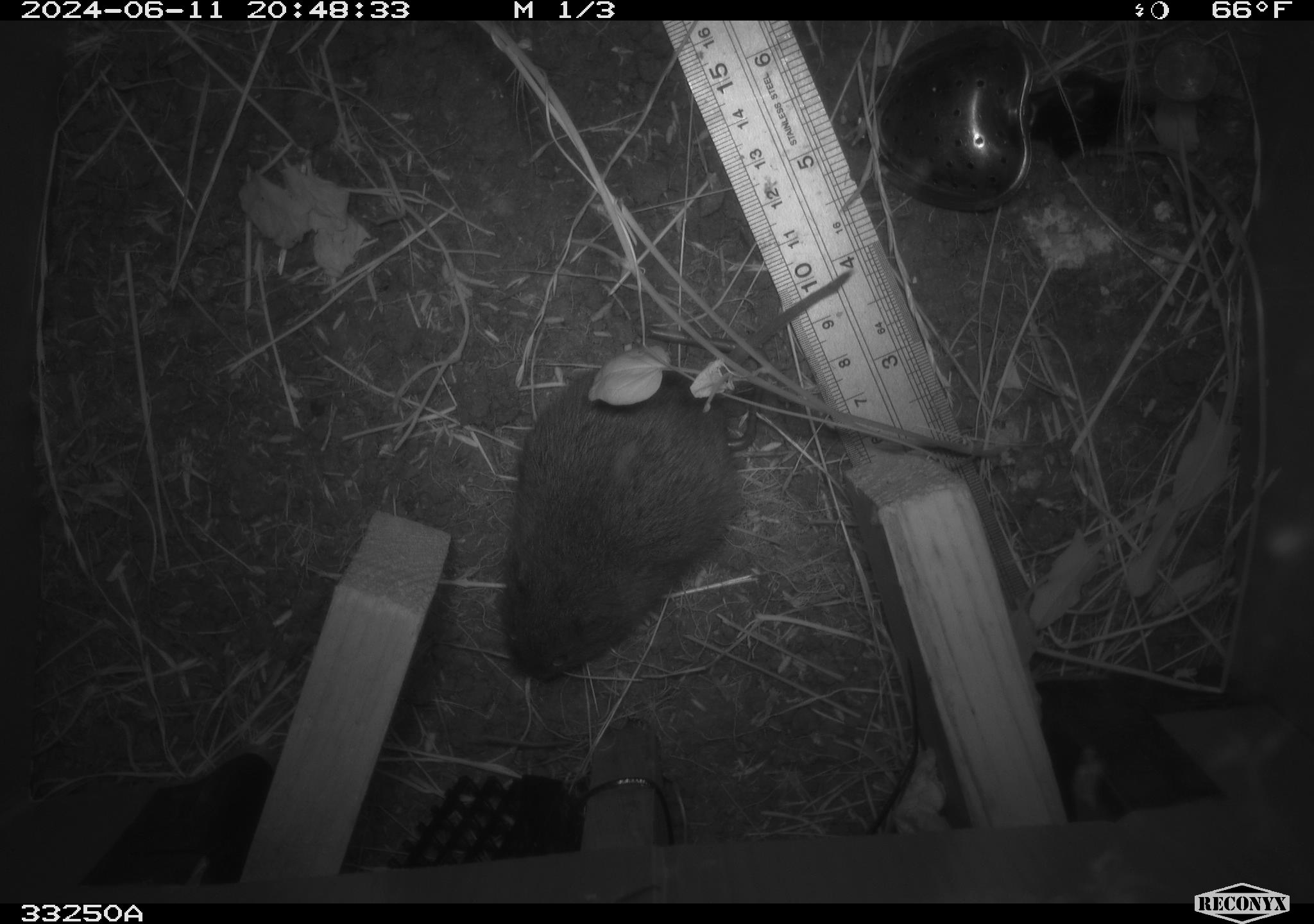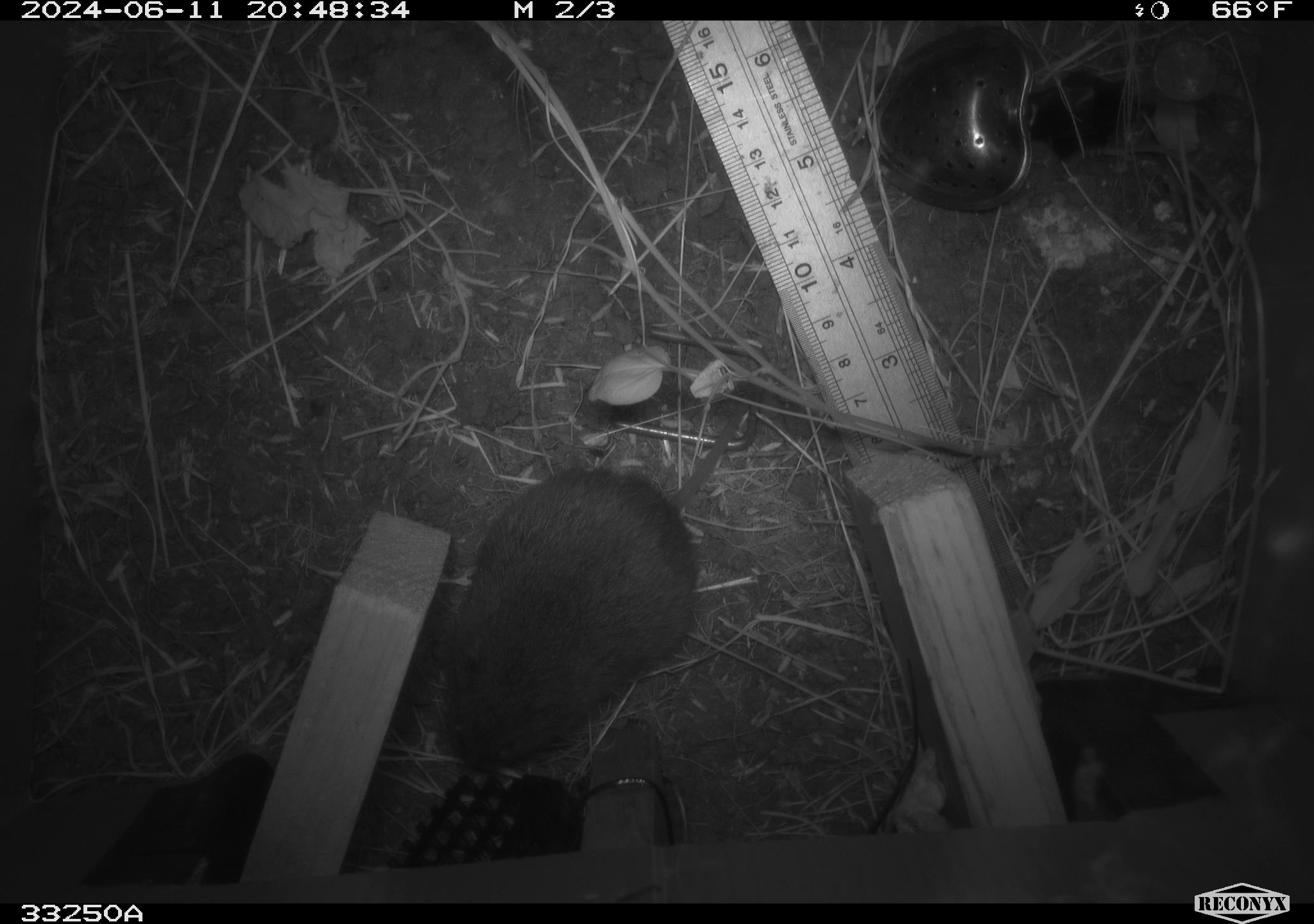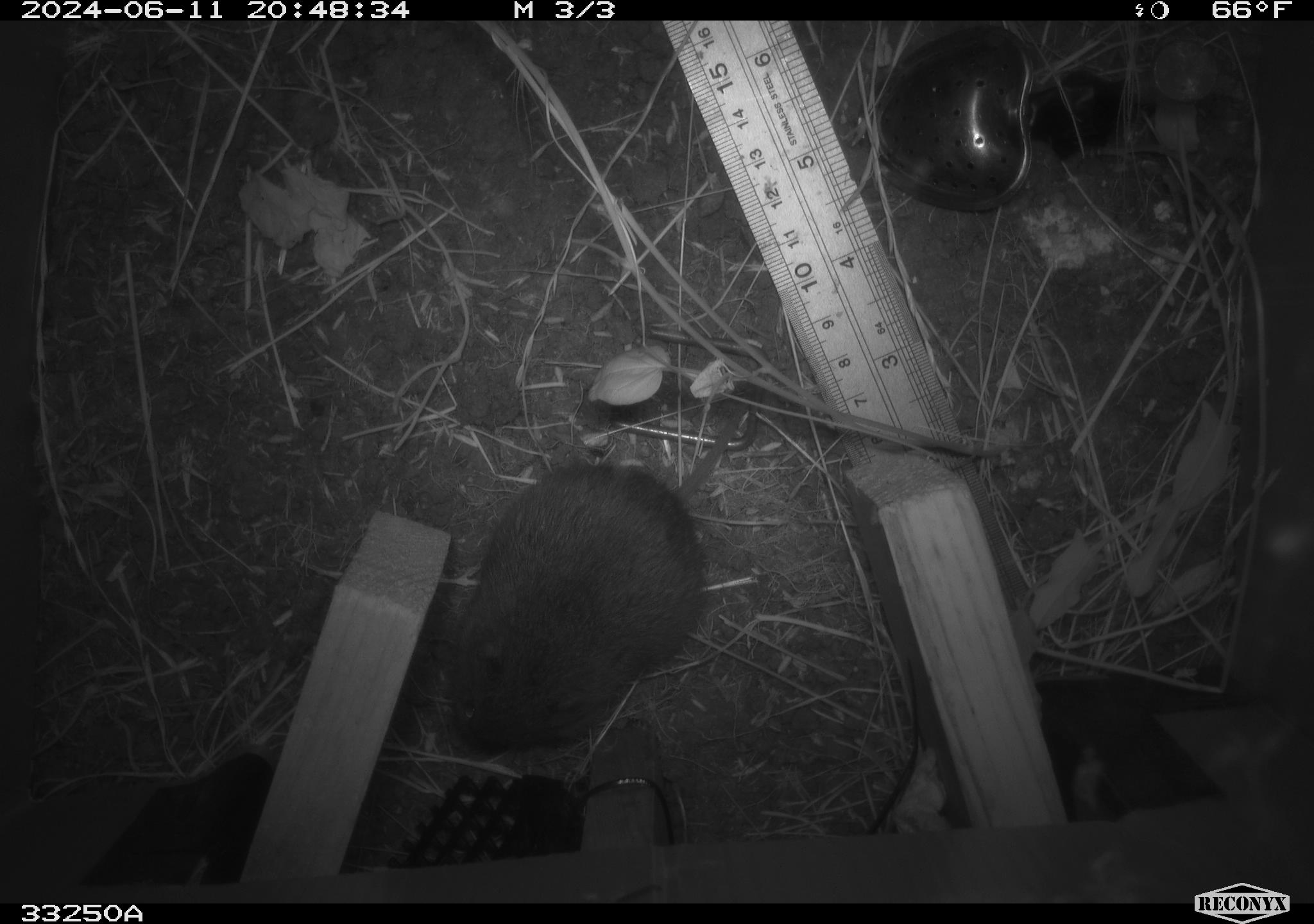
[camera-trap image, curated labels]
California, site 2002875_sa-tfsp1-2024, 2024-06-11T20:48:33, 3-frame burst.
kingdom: Animalia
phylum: Chordata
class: Mammalia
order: Rodentia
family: Cricetidae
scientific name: Arvicolinae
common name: voles, lemmings, and muskrats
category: arvicolinae subfamily